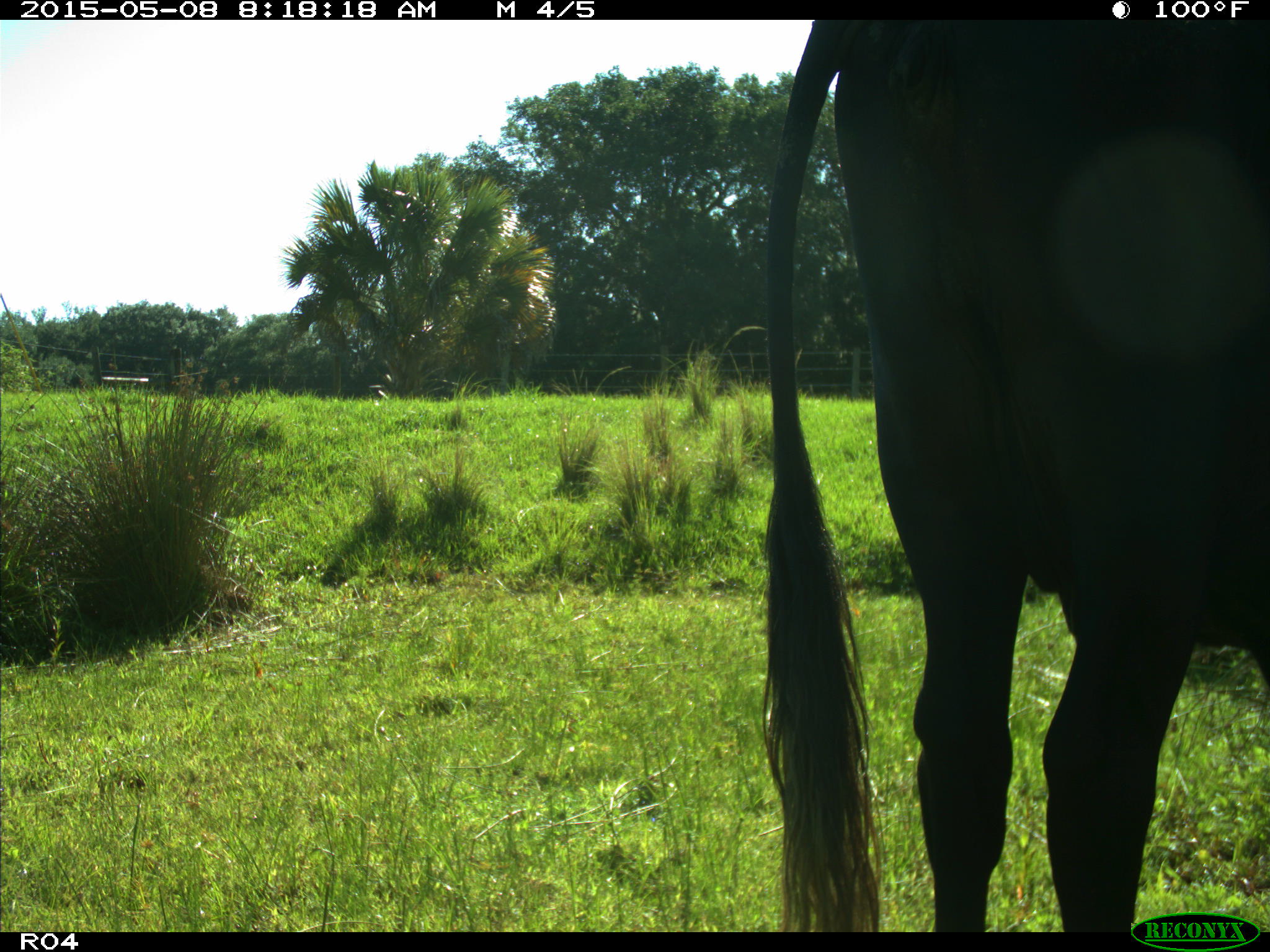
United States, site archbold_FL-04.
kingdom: Animalia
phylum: Chordata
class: Mammalia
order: Artiodactyla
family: Bovidae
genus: Bos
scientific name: Bos taurus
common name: domestic cow